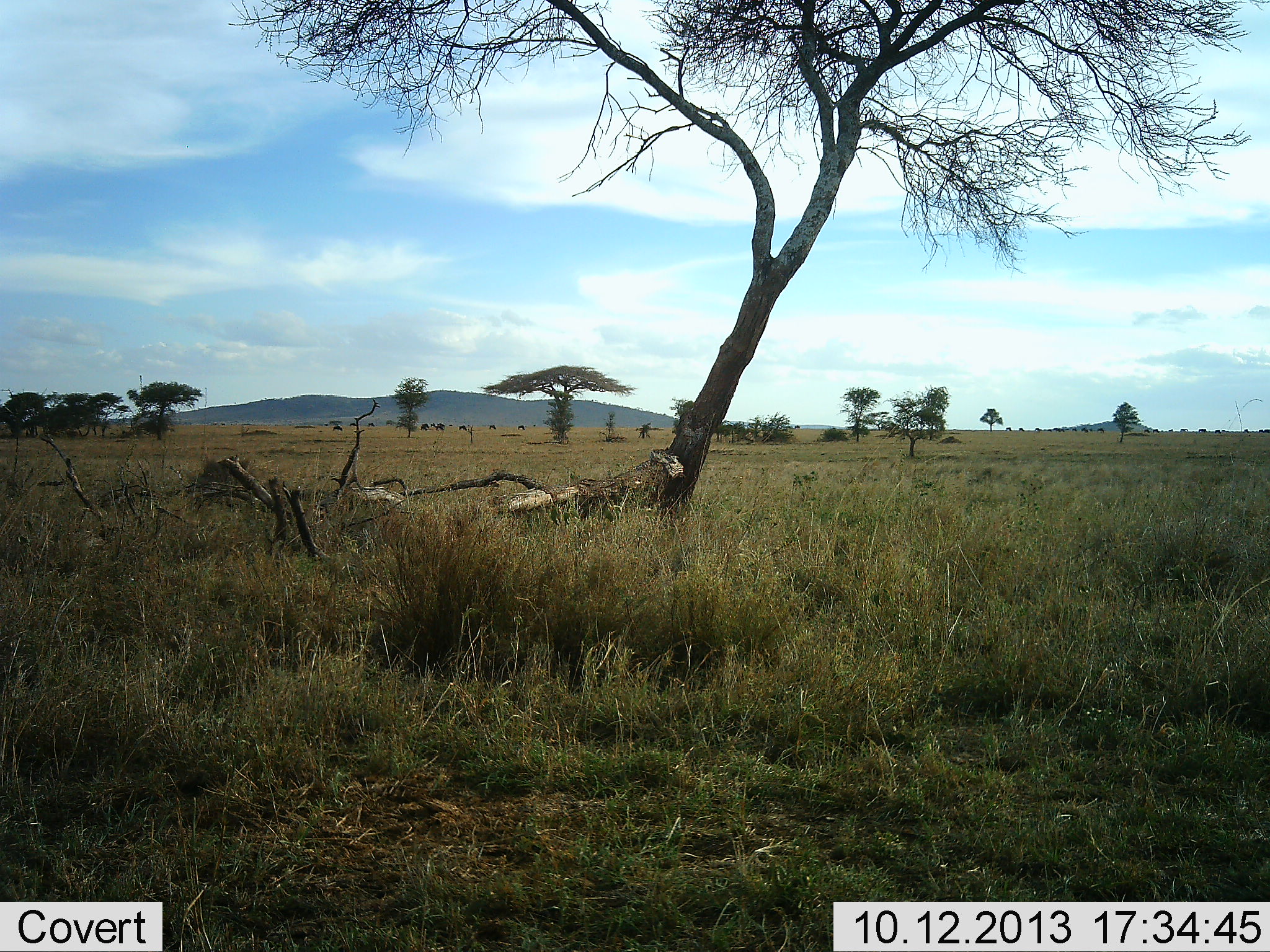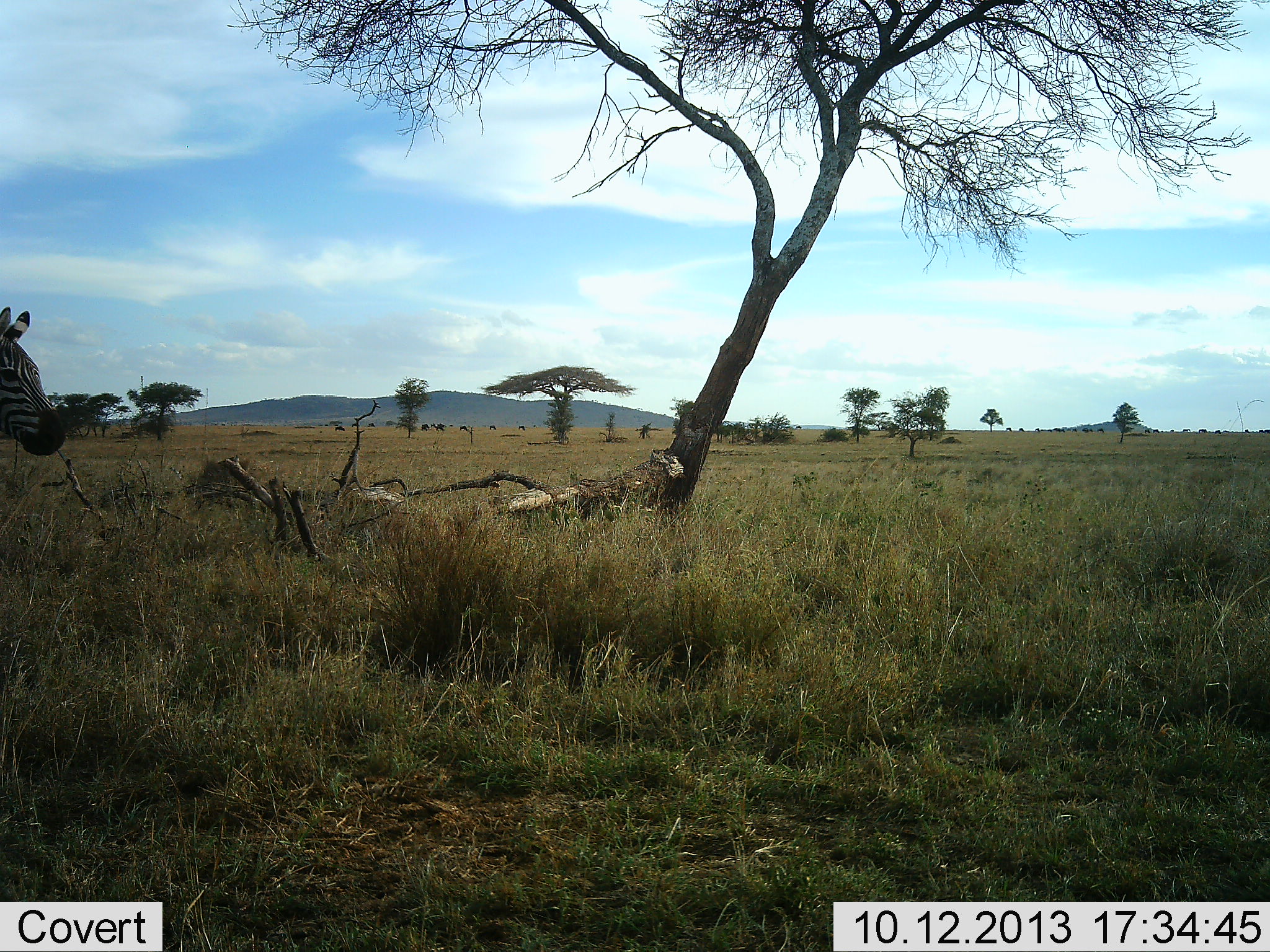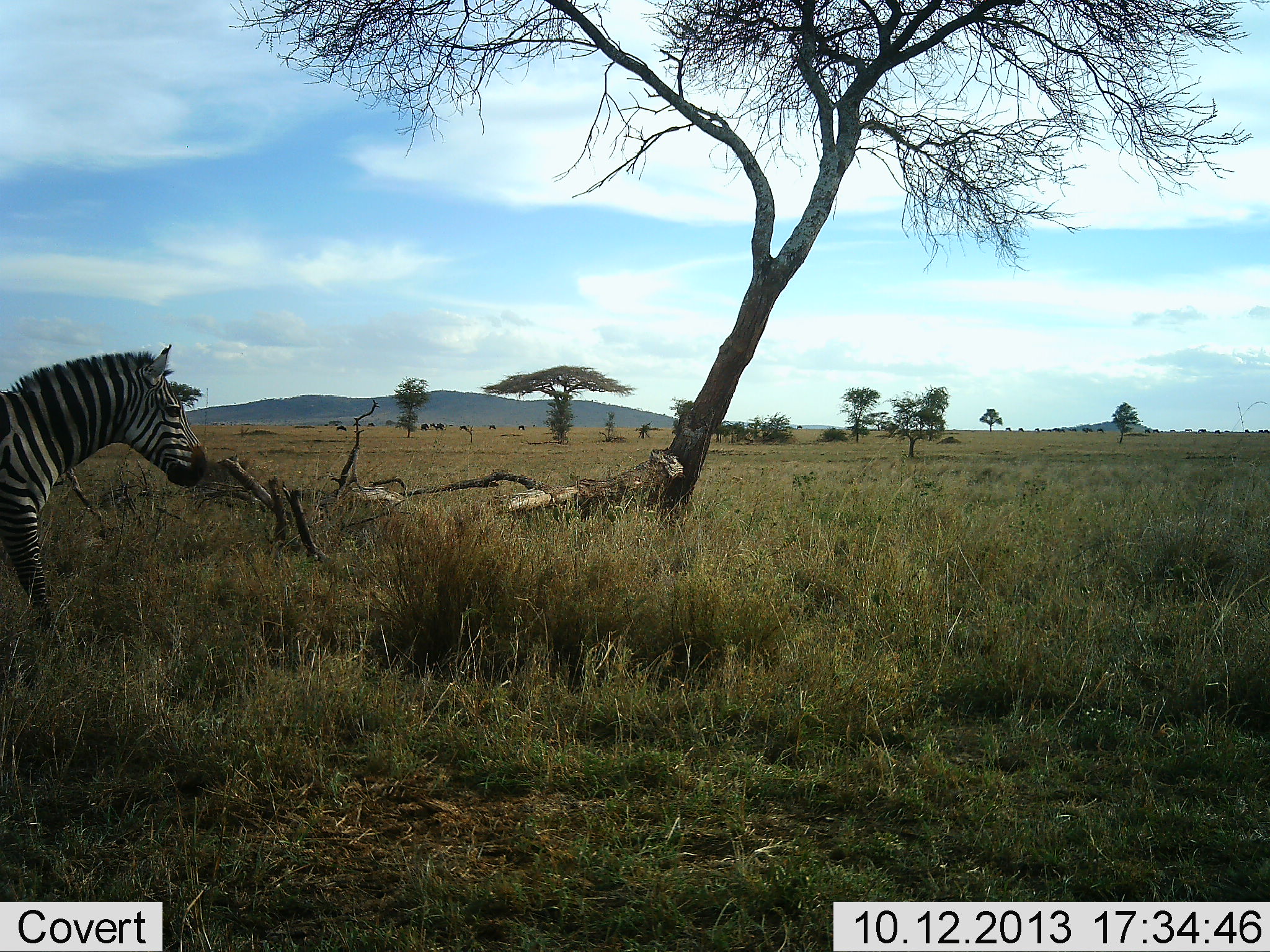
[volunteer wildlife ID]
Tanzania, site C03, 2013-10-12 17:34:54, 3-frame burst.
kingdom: Animalia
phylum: Chordata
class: Mammalia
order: Perissodactyla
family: Equidae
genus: Equus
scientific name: Equus quagga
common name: plains zebra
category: zebra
Zebra (plains zebra) (Equus quagga), count 1. Behavior (volunteer vote fractions): standing 0%, resting 0%, moving 100%, interacting 0%. Young present (vote fraction): 0%. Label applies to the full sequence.